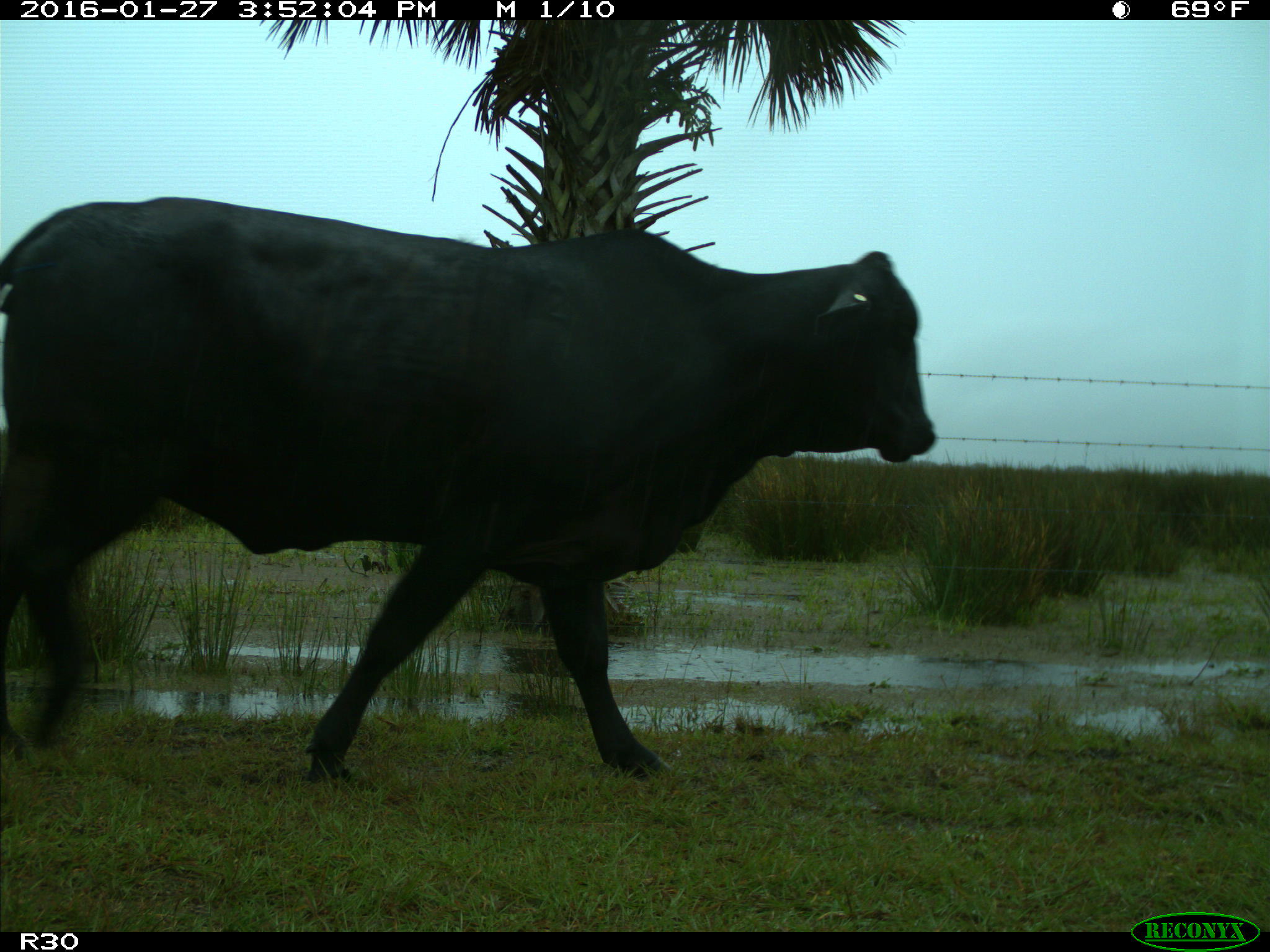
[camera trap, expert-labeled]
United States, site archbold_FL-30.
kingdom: Animalia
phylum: Chordata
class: Mammalia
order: Artiodactyla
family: Bovidae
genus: Bos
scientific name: Bos taurus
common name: domestic cow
Bos taurus (domestic cow).